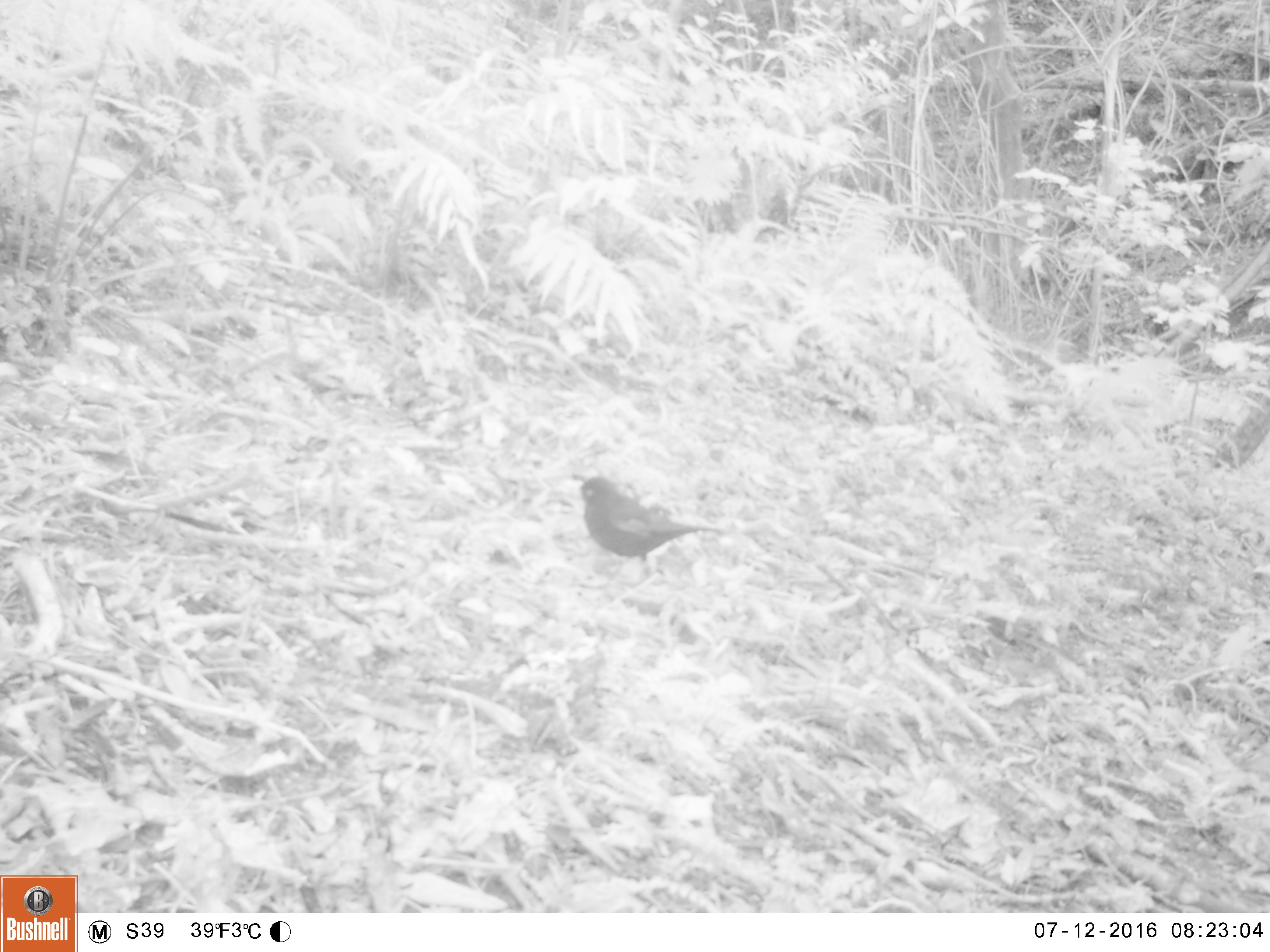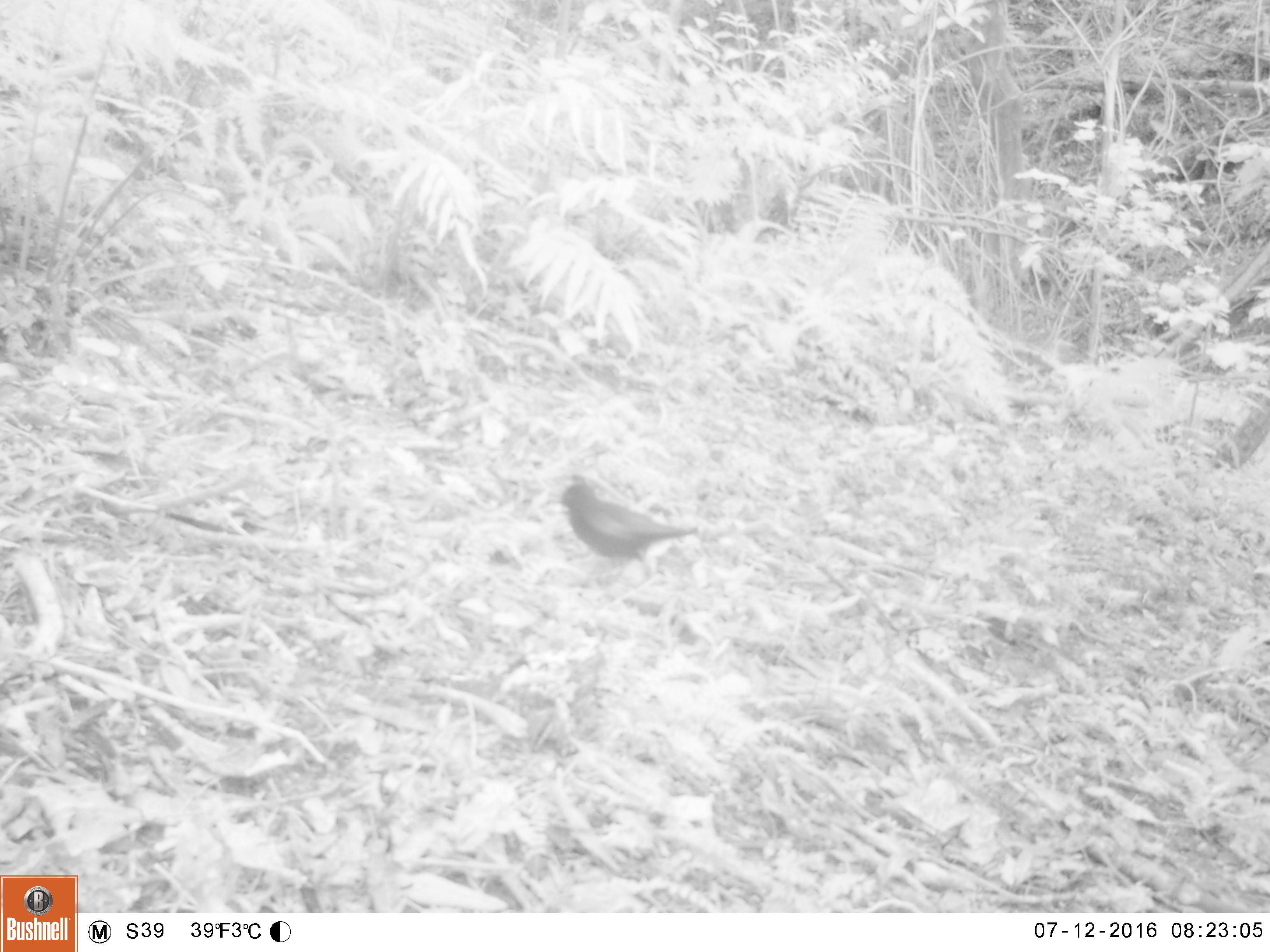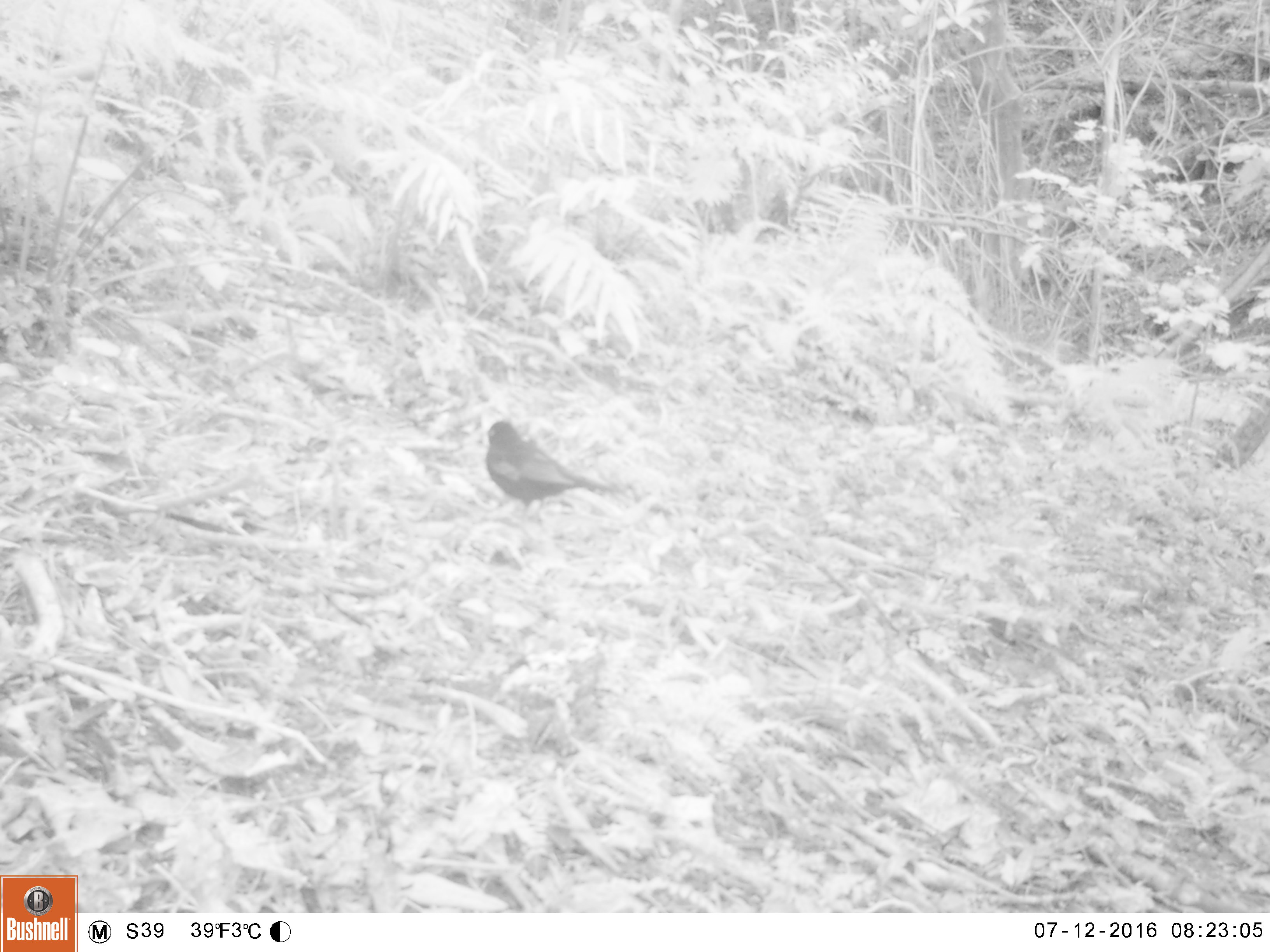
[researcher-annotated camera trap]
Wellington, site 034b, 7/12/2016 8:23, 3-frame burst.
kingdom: Animalia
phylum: Chordata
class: Aves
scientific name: Aves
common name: bird